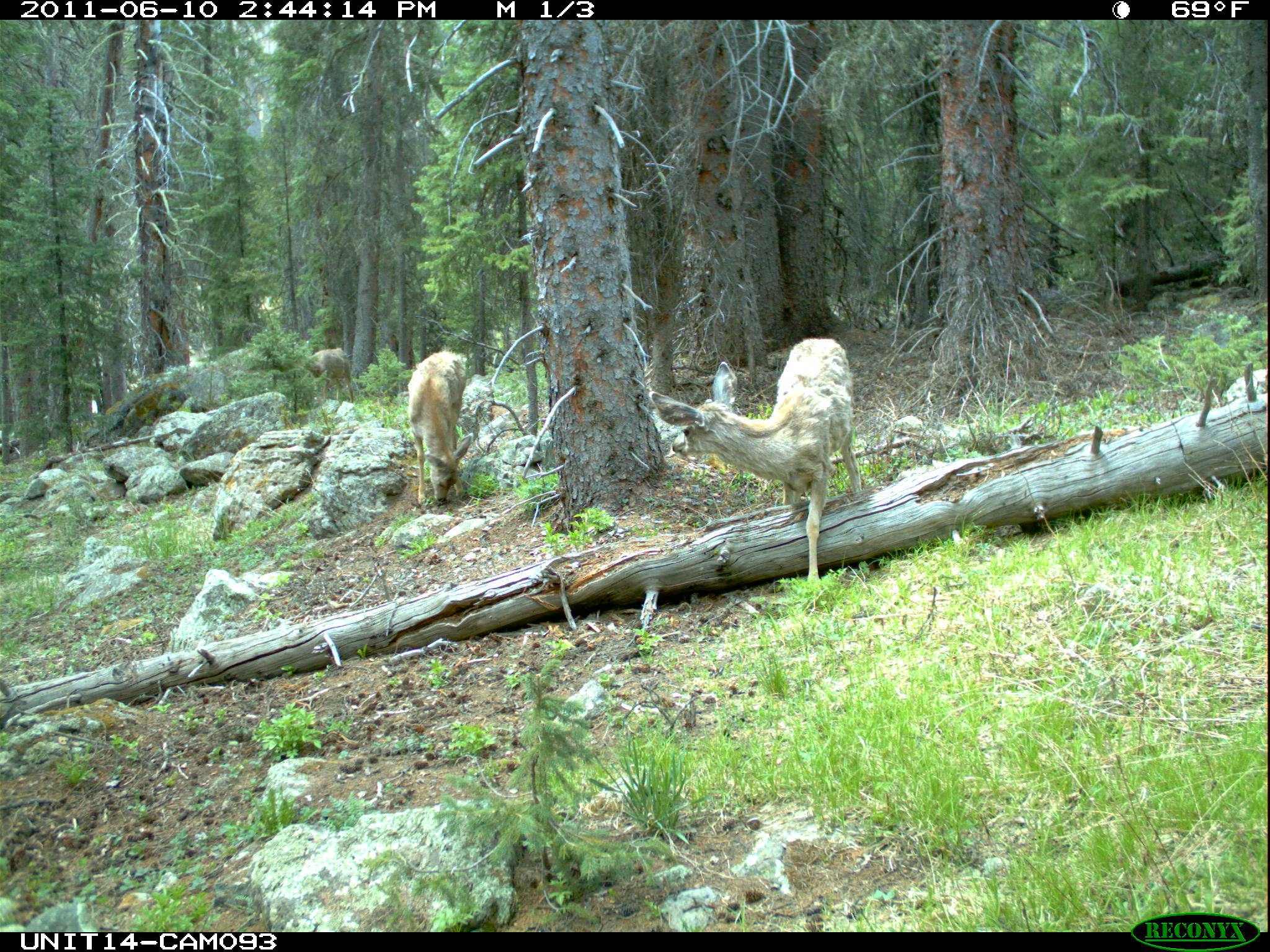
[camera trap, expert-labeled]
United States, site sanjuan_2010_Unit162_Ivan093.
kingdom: Animalia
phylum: Chordata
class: Mammalia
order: Artiodactyla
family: Cervidae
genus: Odocoileus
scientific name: Odocoileus hemionus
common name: mule deer